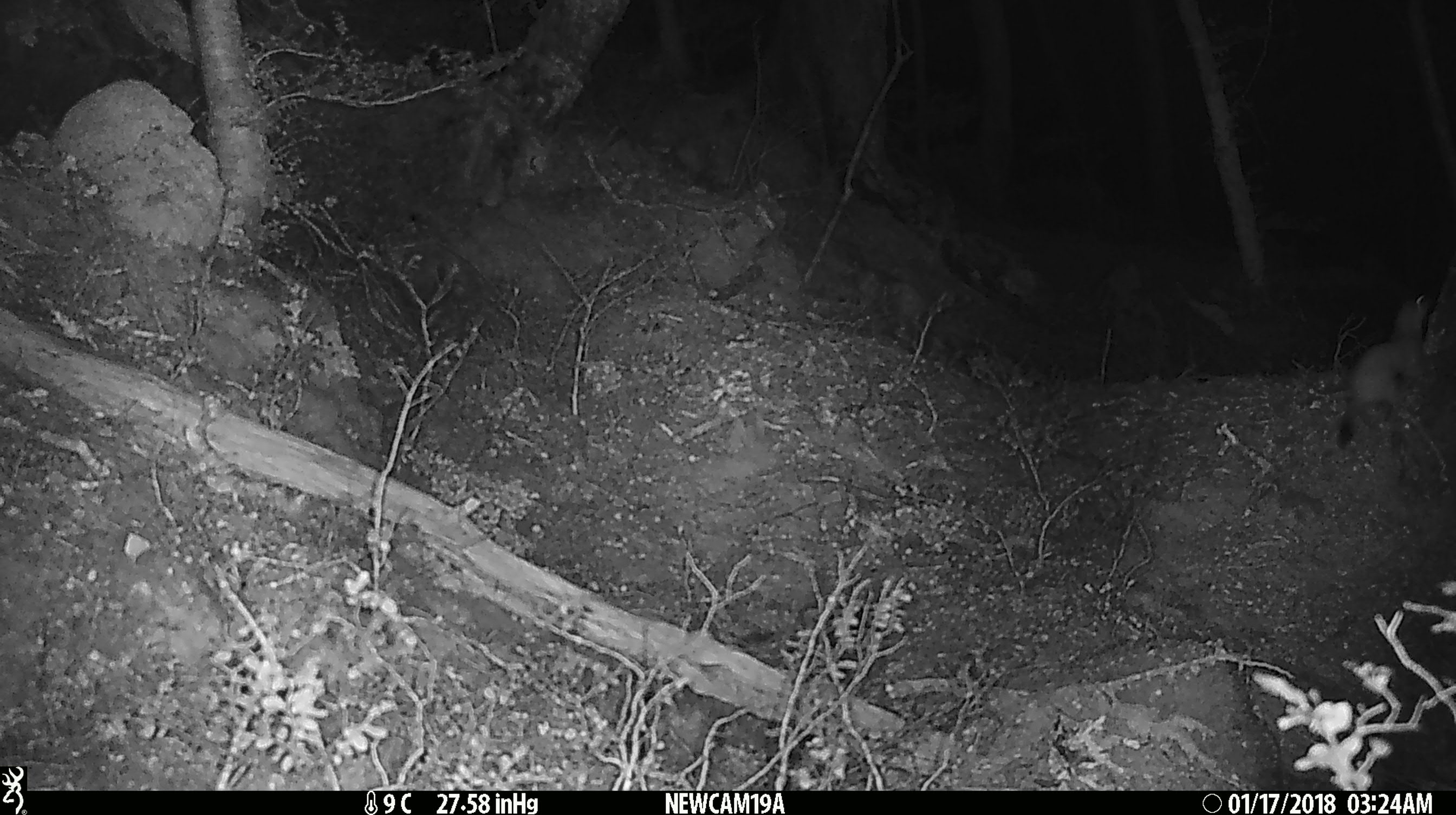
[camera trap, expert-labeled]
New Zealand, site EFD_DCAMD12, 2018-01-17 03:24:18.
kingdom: Animalia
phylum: Chordata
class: Mammalia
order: Carnivora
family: Mustelidae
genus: Mustela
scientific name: Mustela erminea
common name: stoat